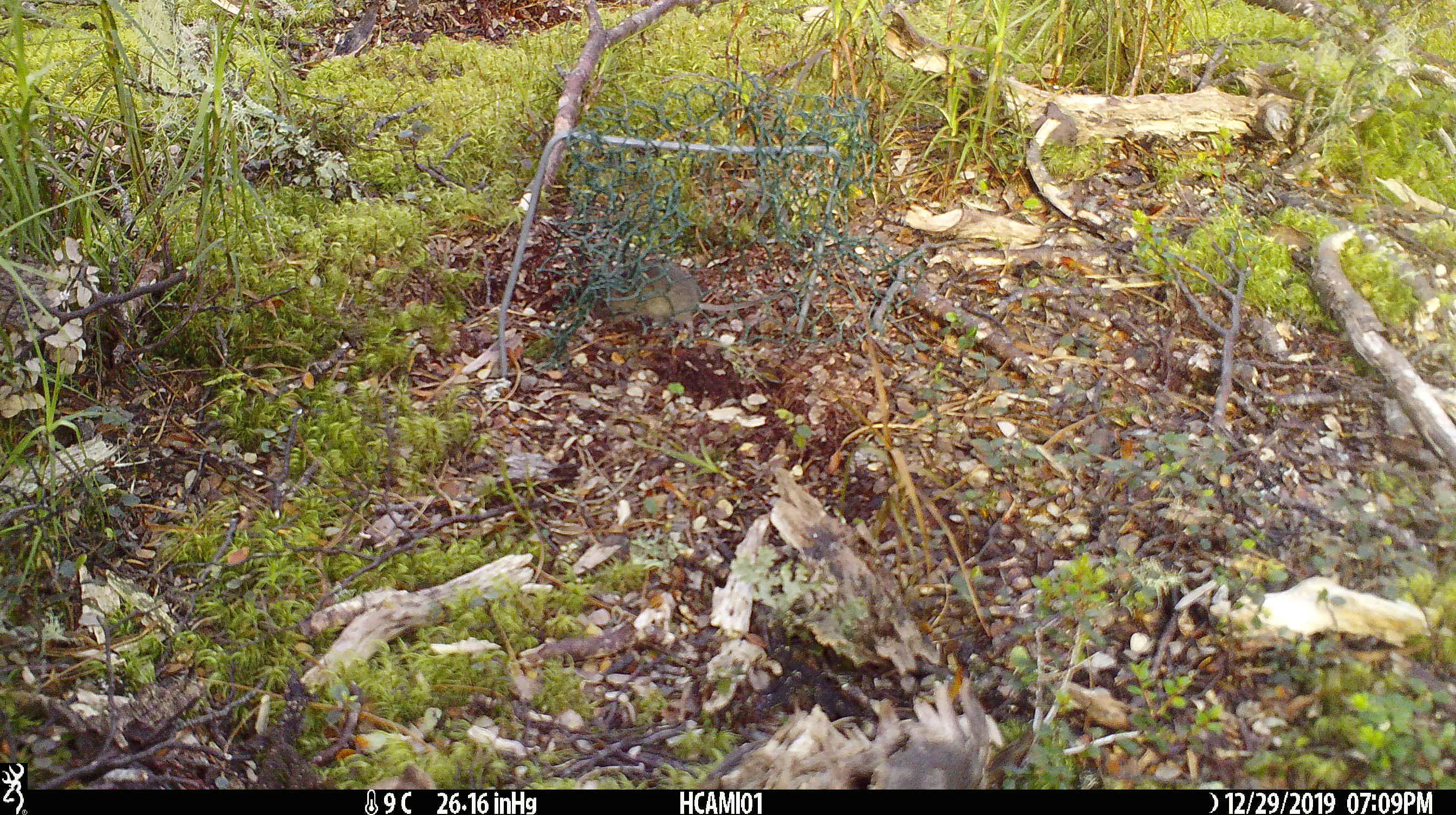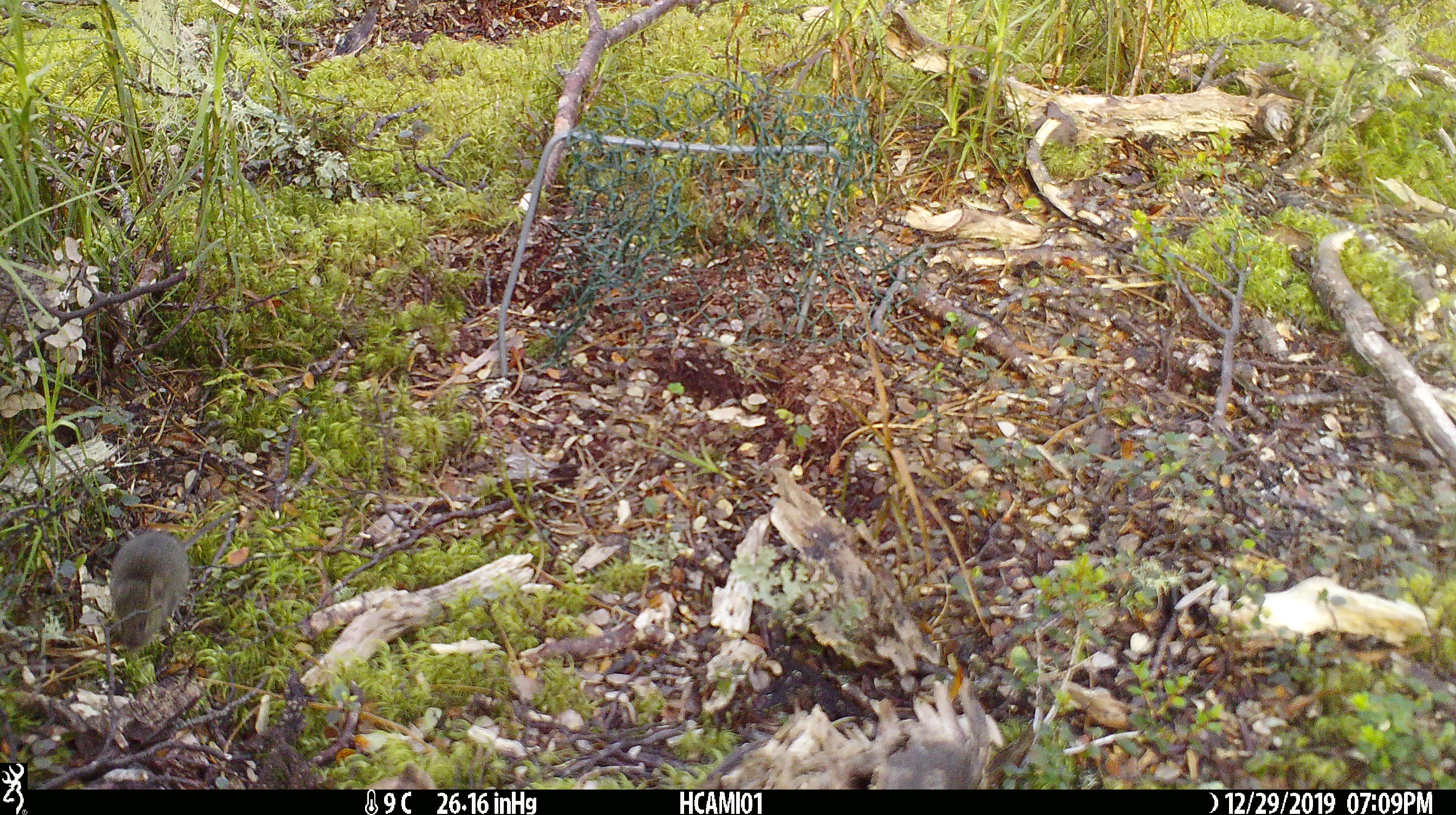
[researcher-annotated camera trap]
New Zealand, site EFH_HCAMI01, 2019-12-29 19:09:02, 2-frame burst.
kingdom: Animalia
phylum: Chordata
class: Mammalia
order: Rodentia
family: Muridae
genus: Mus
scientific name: Mus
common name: mouse